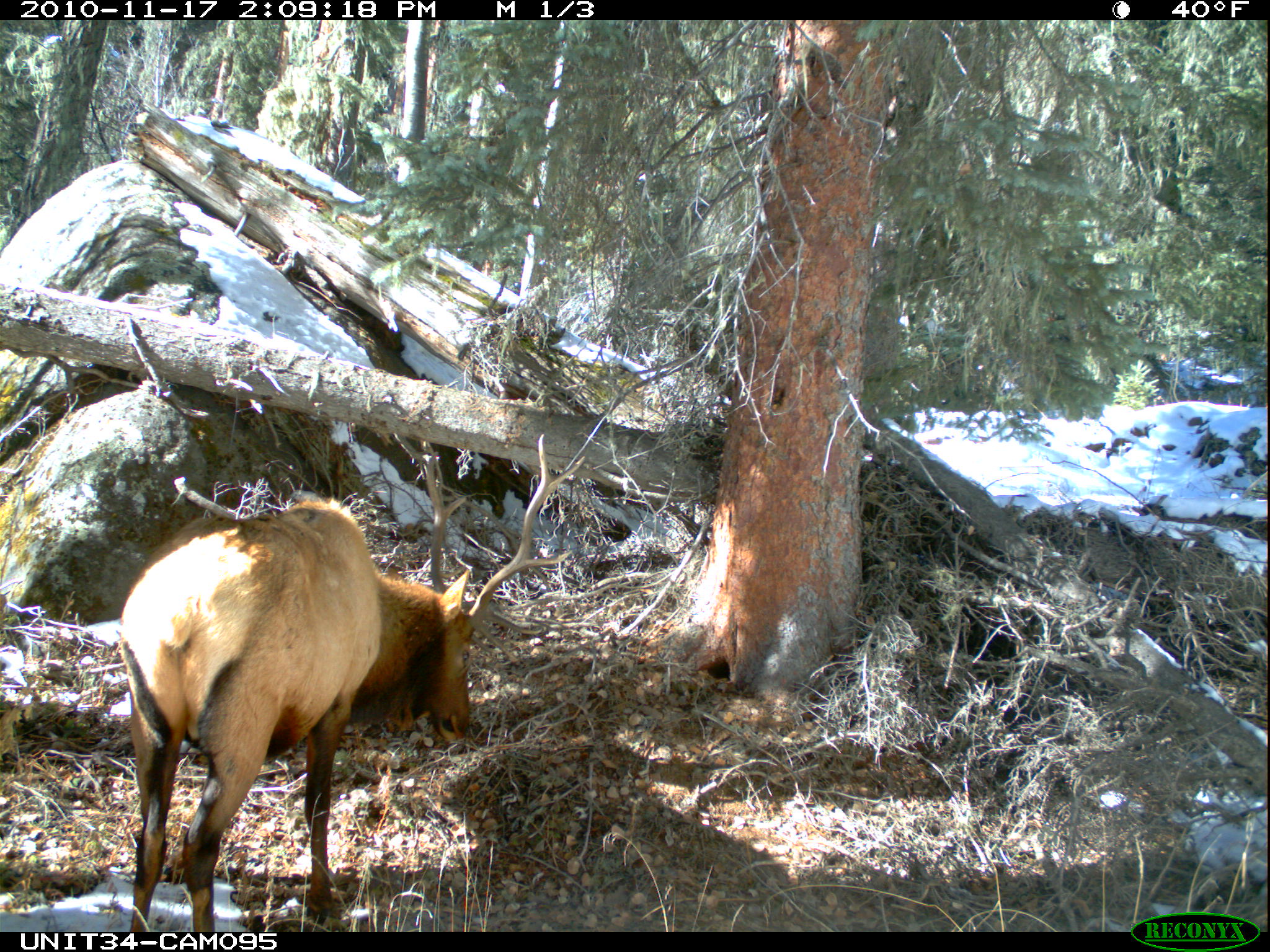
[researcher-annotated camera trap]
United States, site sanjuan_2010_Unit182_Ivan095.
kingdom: Animalia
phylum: Chordata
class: Mammalia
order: Artiodactyla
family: Cervidae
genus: Cervus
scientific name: Cervus elaphus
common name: red deer